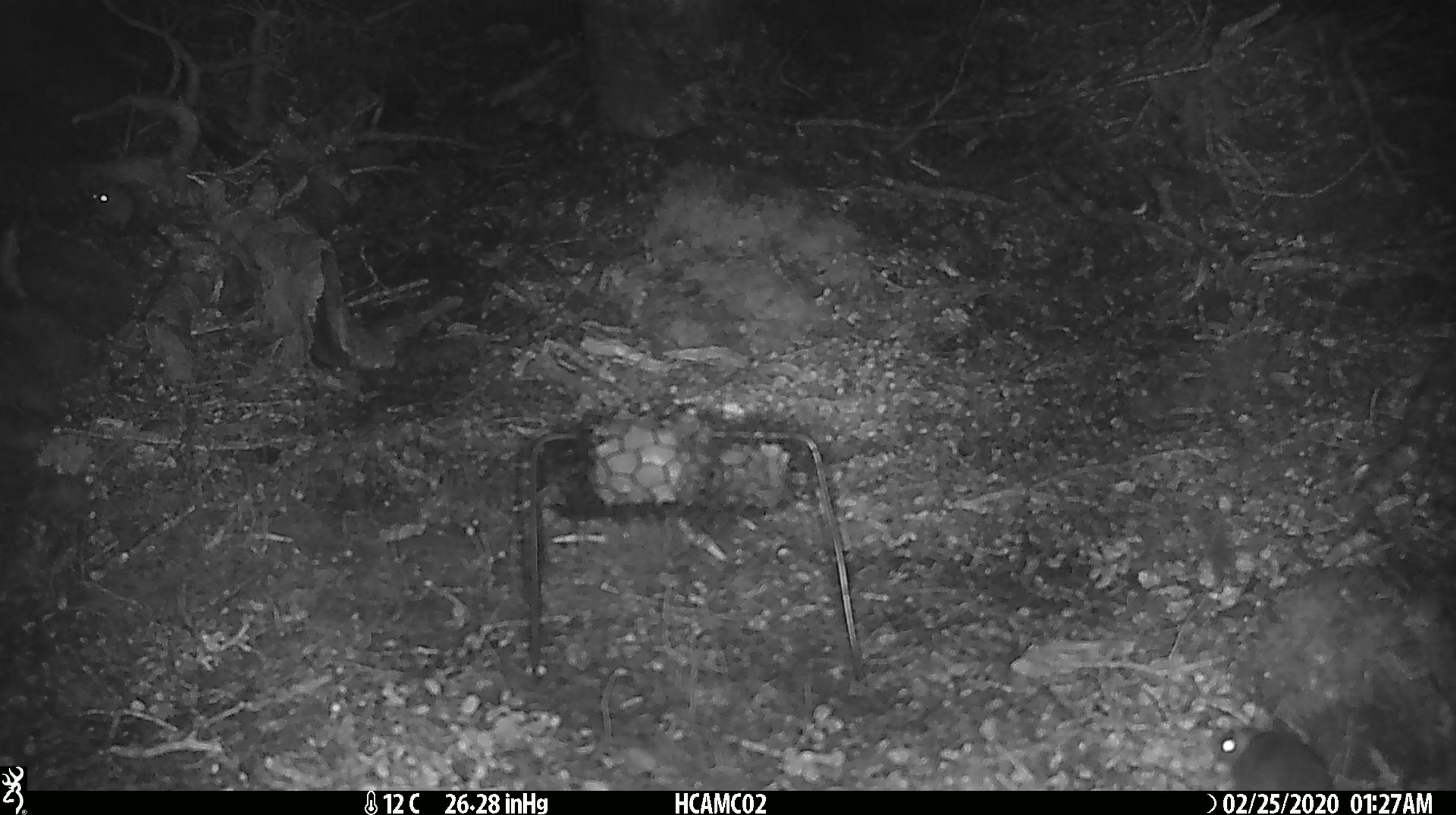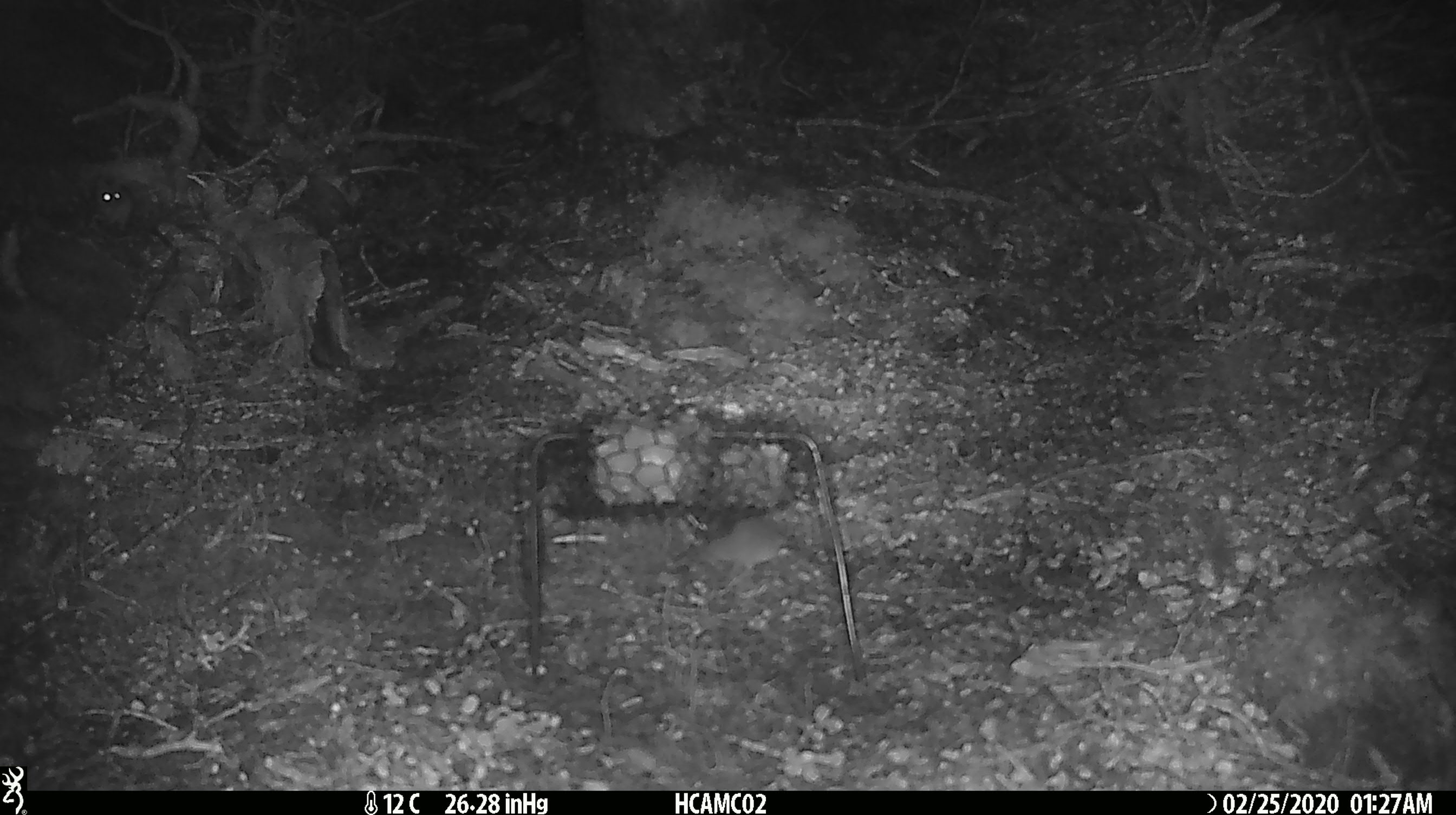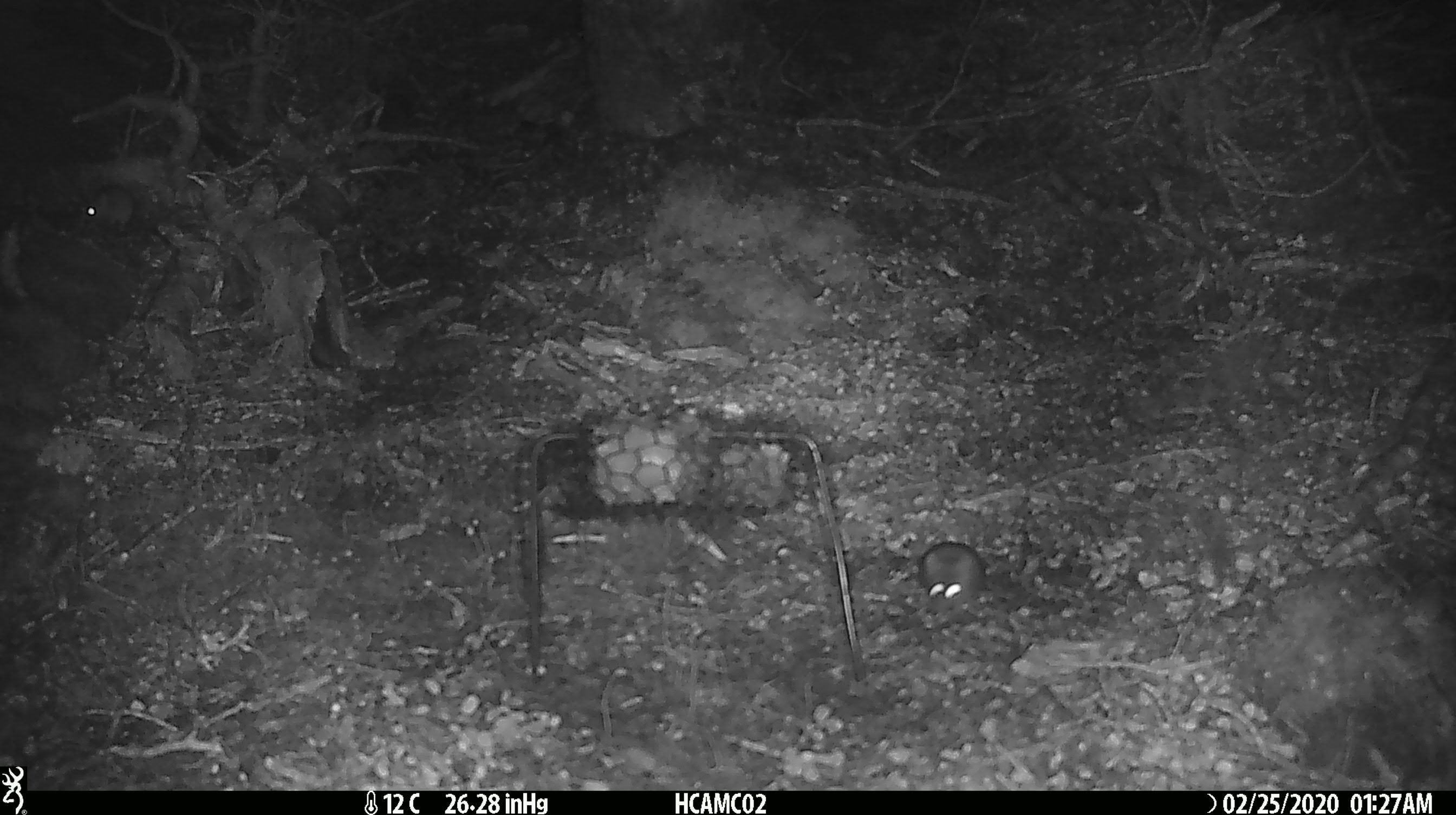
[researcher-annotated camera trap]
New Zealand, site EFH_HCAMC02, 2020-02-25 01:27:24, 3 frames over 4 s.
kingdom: Animalia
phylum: Chordata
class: Mammalia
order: Rodentia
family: Muridae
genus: Mus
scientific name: Mus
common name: mouse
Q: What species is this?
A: Mouse (Mus).